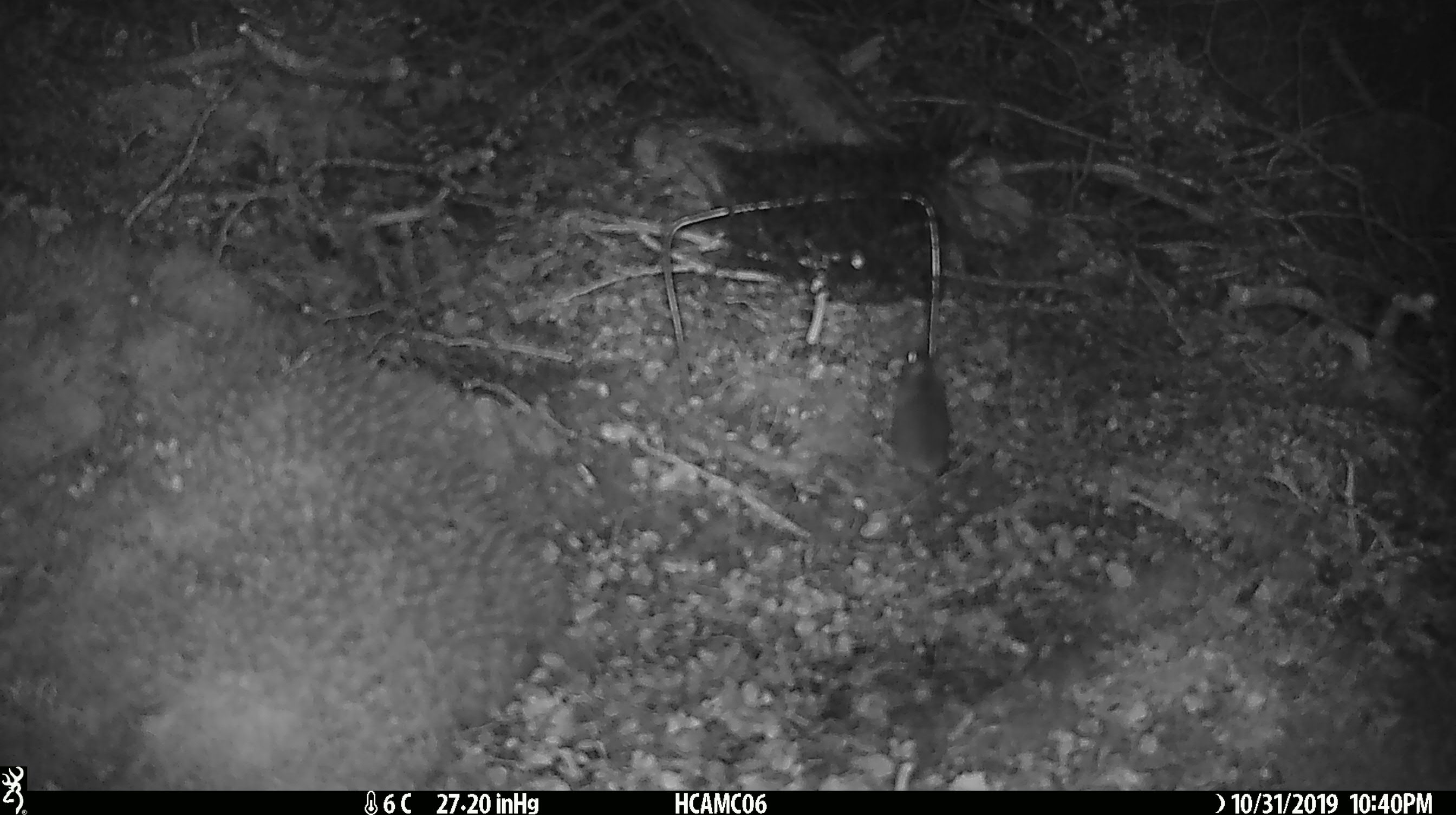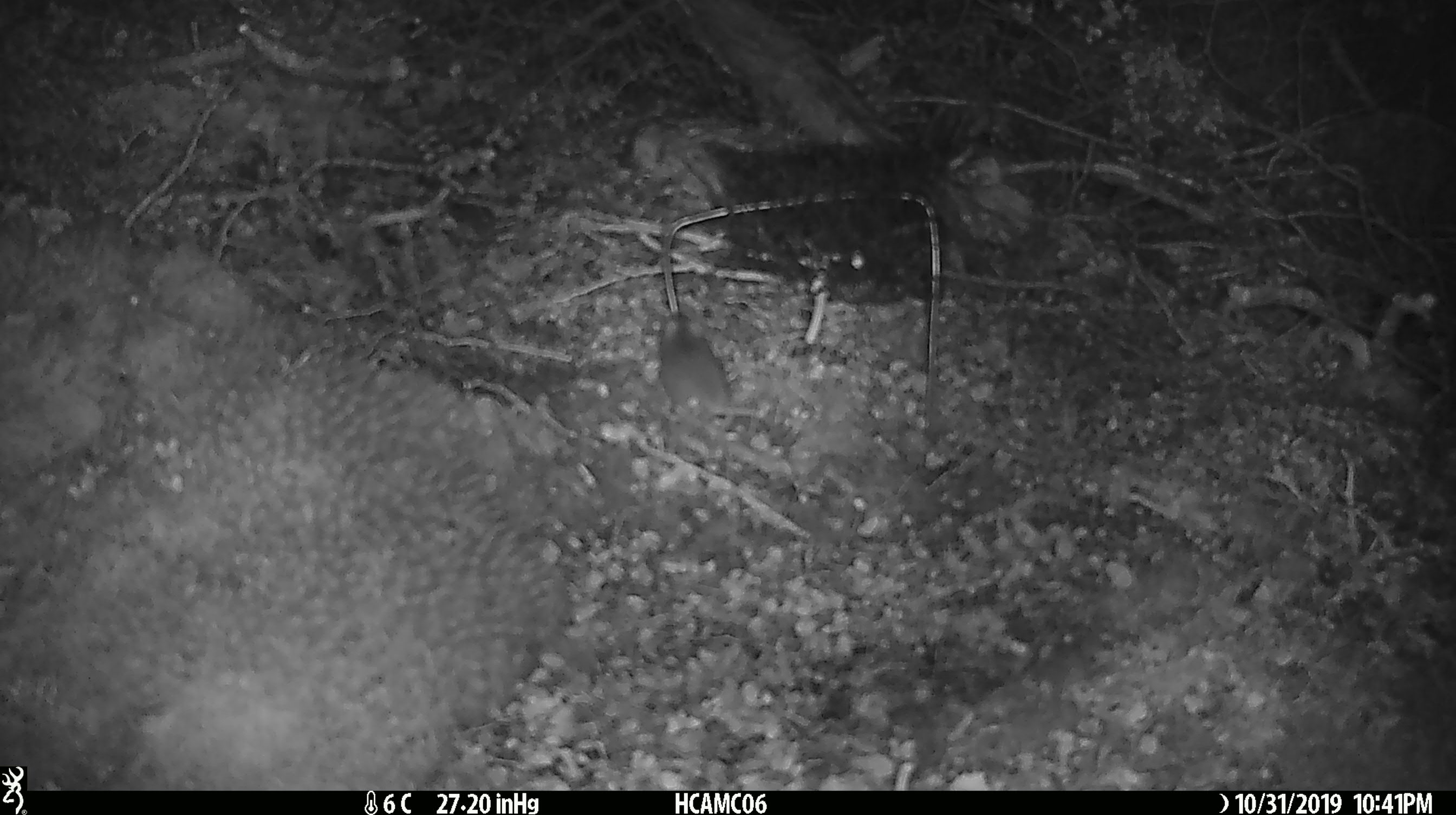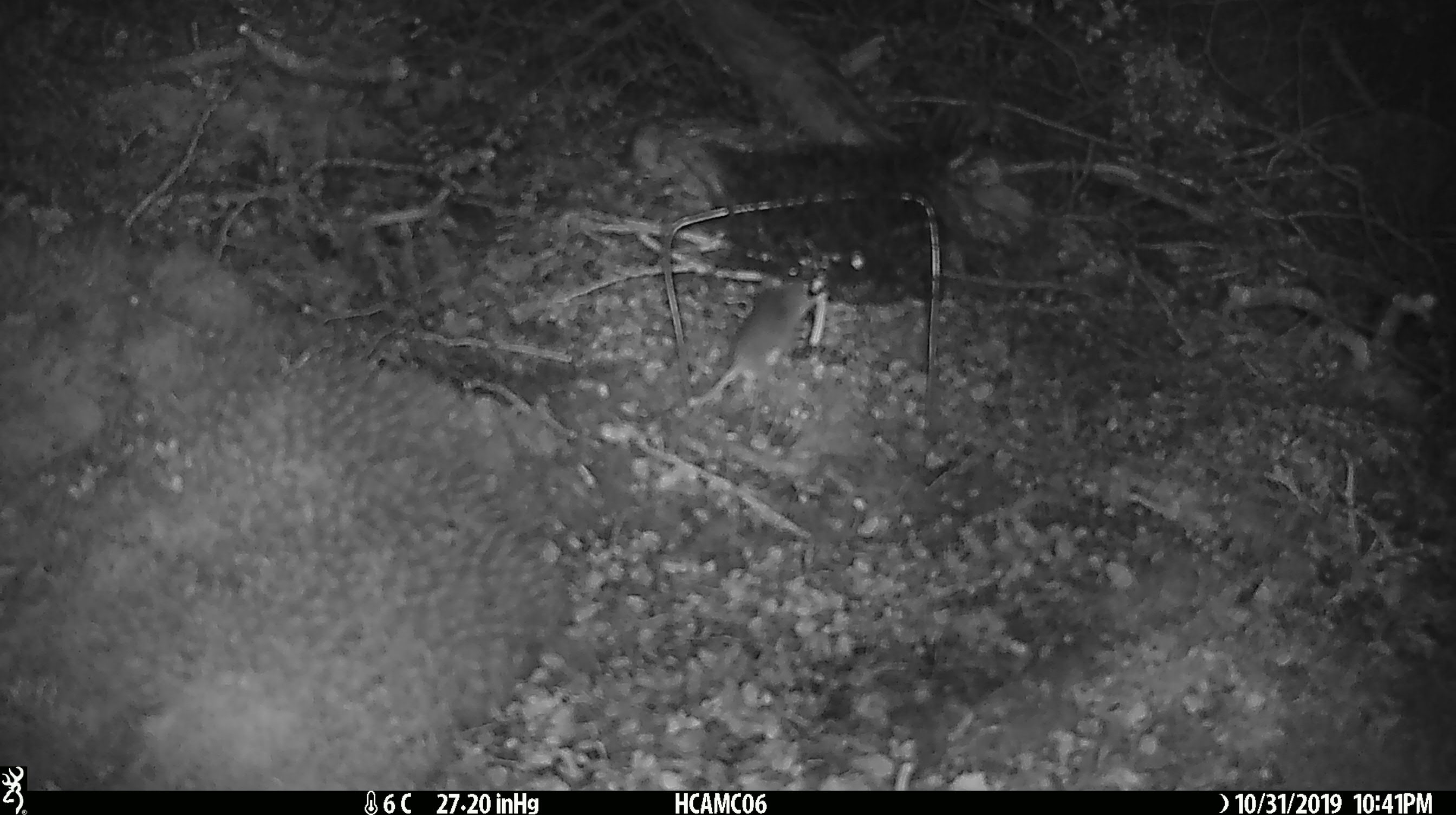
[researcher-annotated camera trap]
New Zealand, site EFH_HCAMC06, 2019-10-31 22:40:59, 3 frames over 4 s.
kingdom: Animalia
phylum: Chordata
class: Mammalia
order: Rodentia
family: Muridae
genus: Mus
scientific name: Mus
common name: mouse